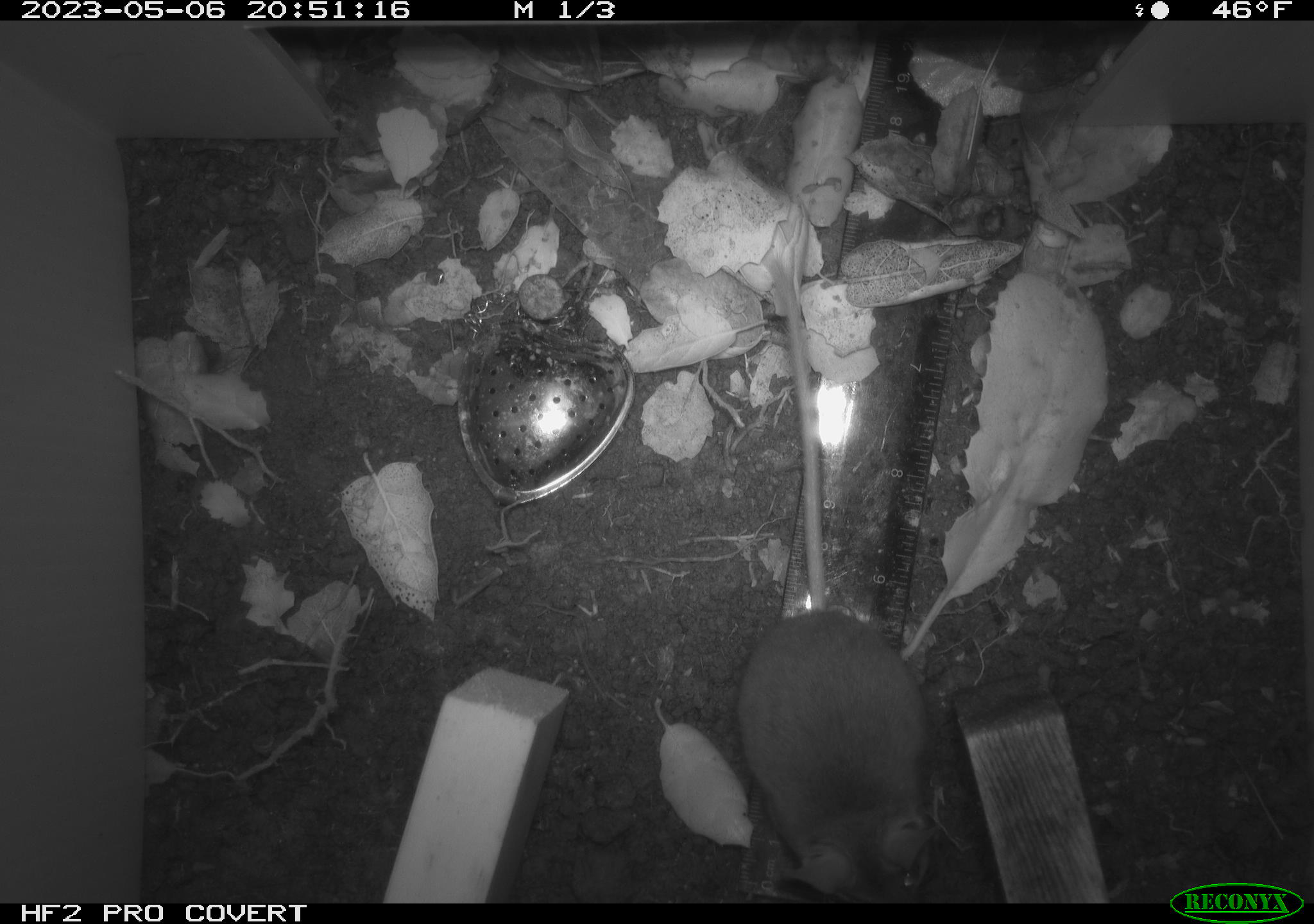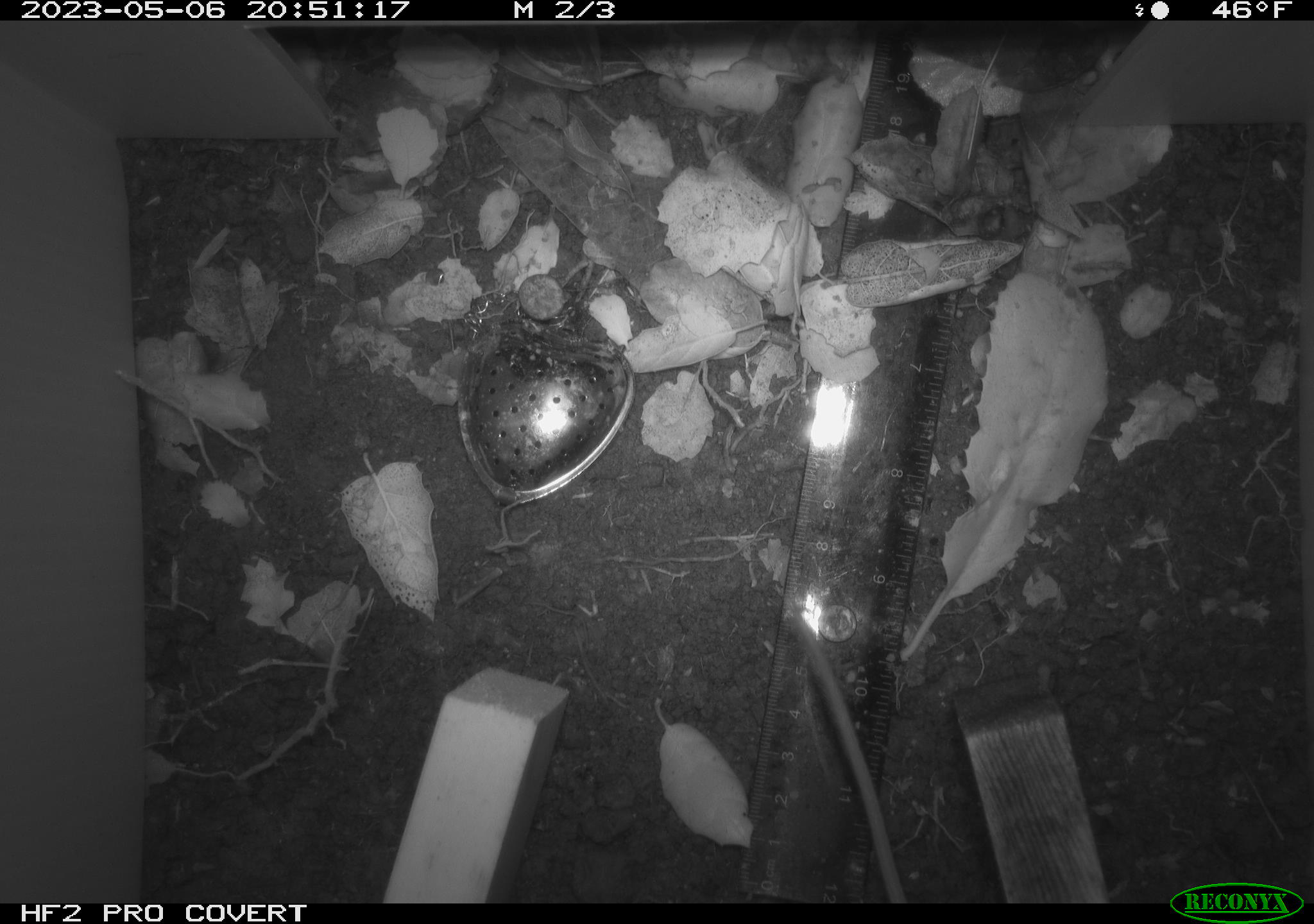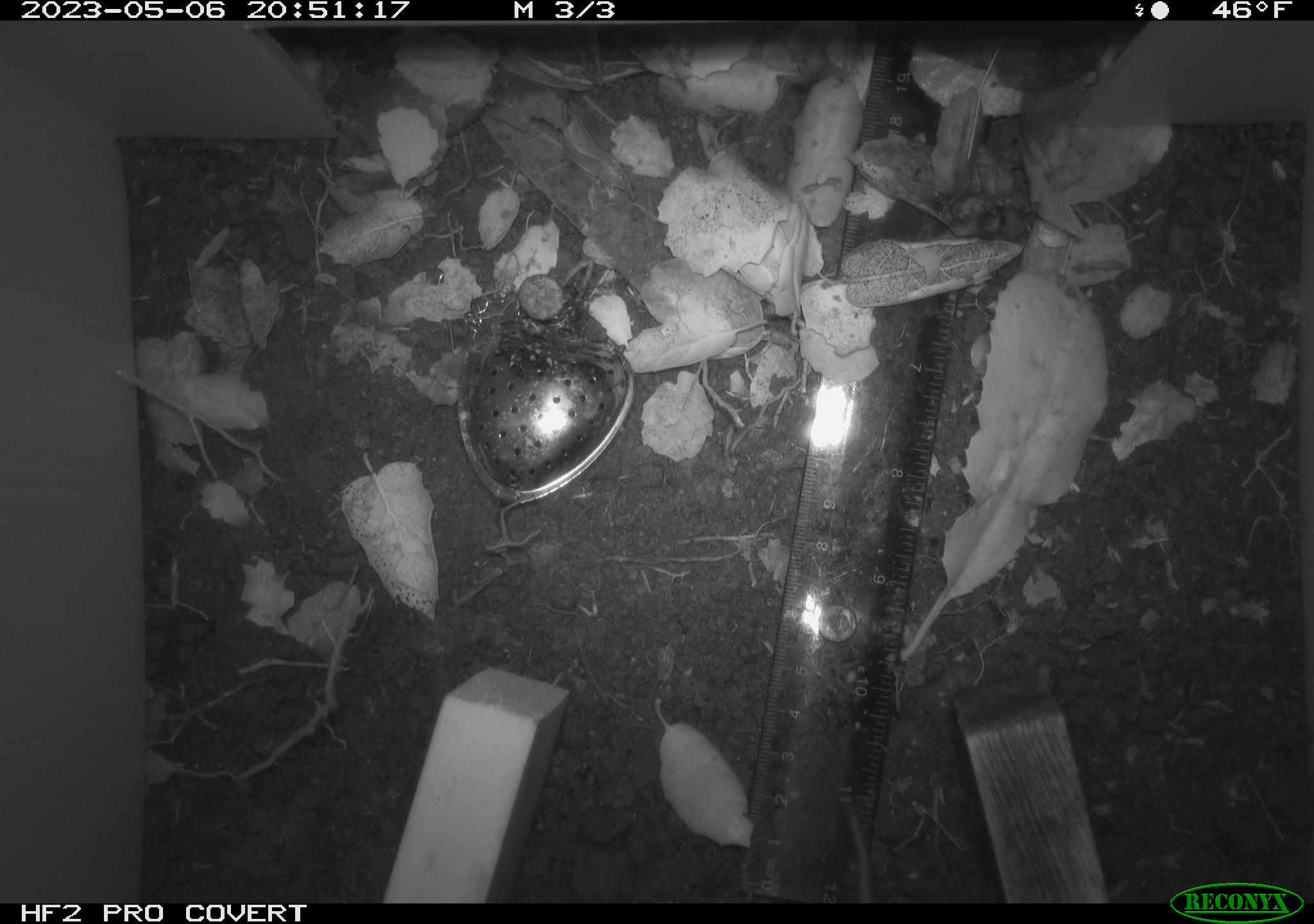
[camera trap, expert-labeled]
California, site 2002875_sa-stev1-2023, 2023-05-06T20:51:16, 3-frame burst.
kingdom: Animalia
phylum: Chordata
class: Mammalia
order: Rodentia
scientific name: Rodentia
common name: mouse species